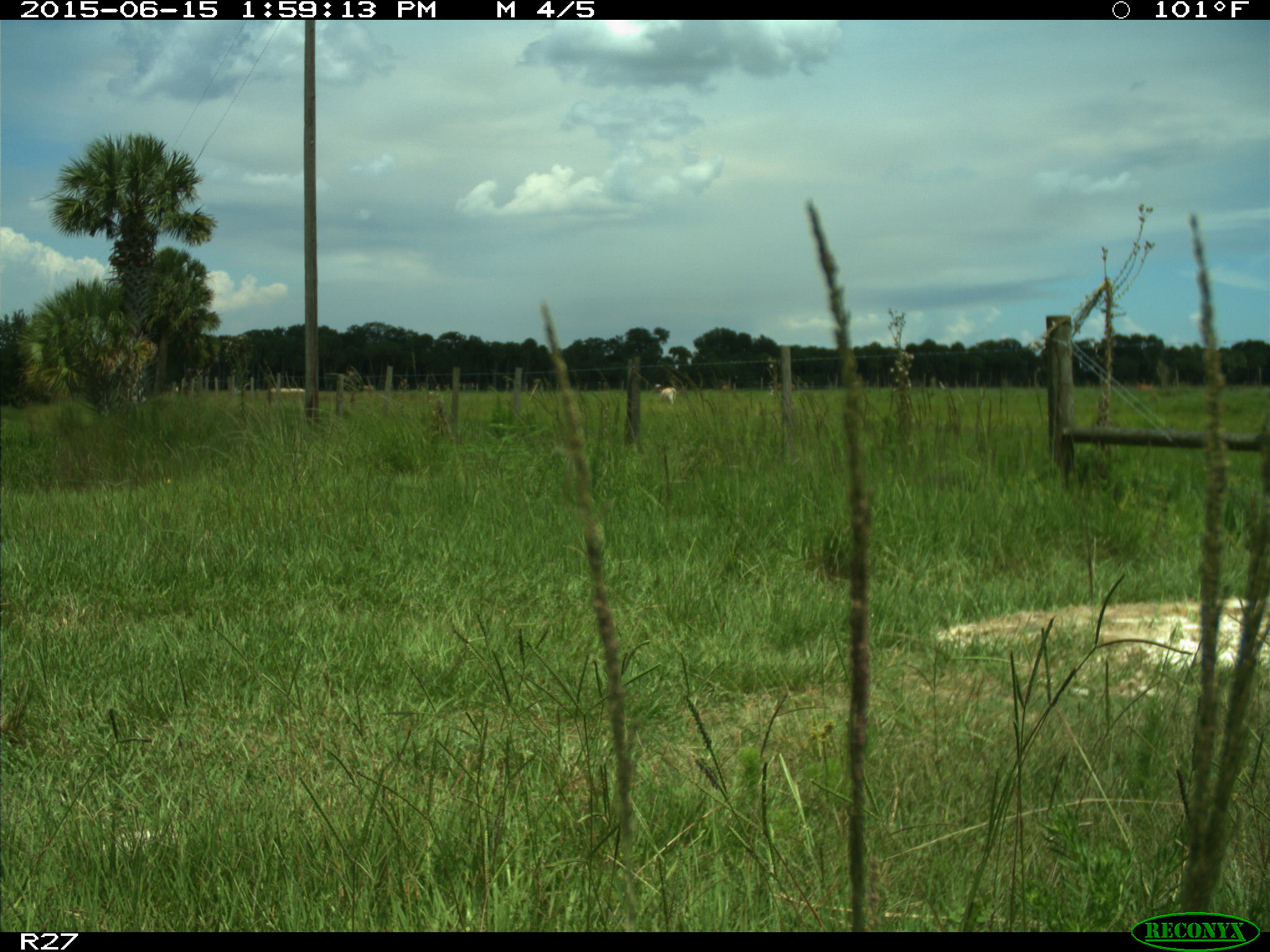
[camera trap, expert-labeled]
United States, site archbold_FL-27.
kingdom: Animalia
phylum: Chordata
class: Mammalia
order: Artiodactyla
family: Bovidae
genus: Bos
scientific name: Bos taurus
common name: domestic cow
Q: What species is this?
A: Bos taurus (domestic cow).